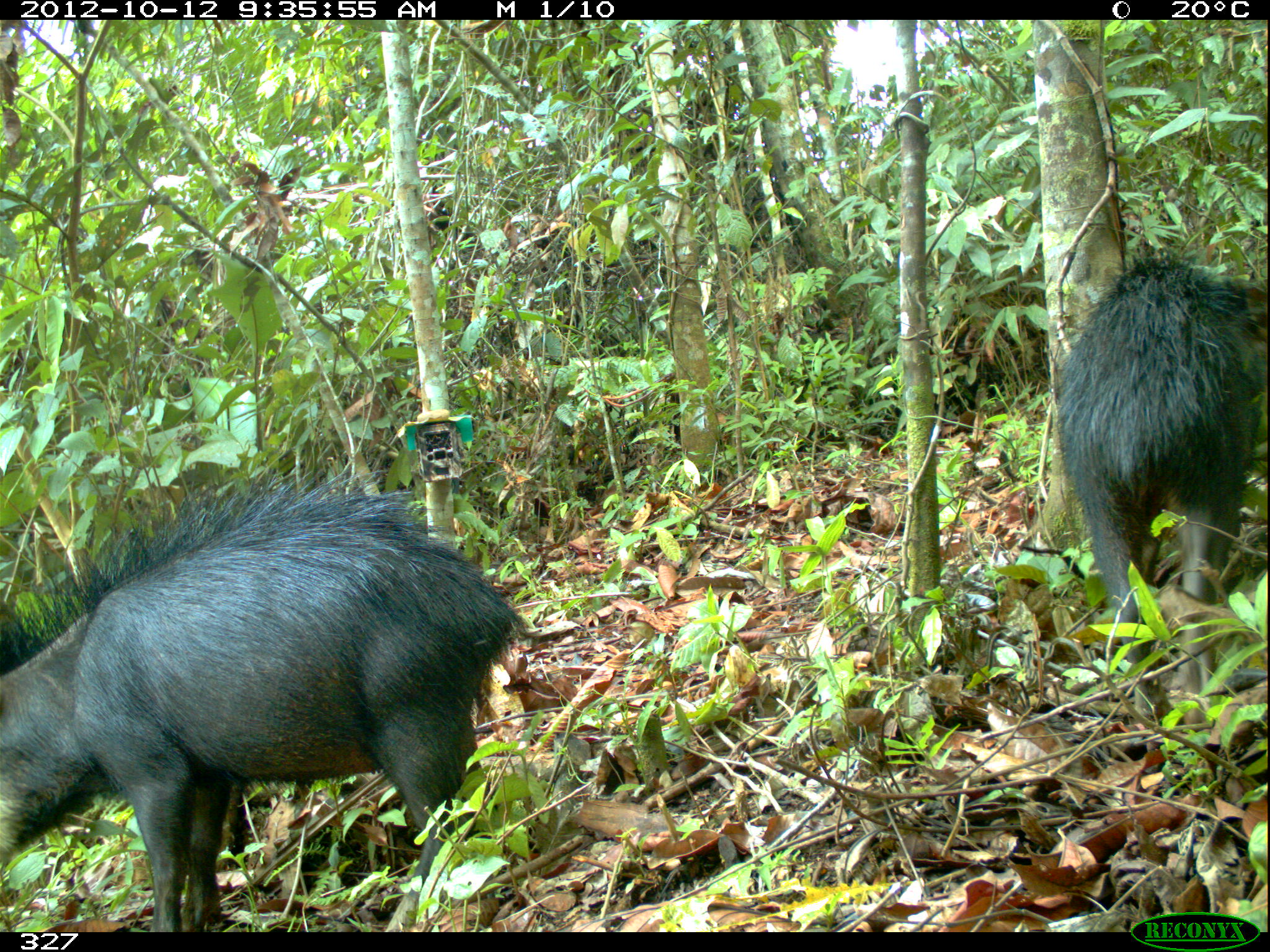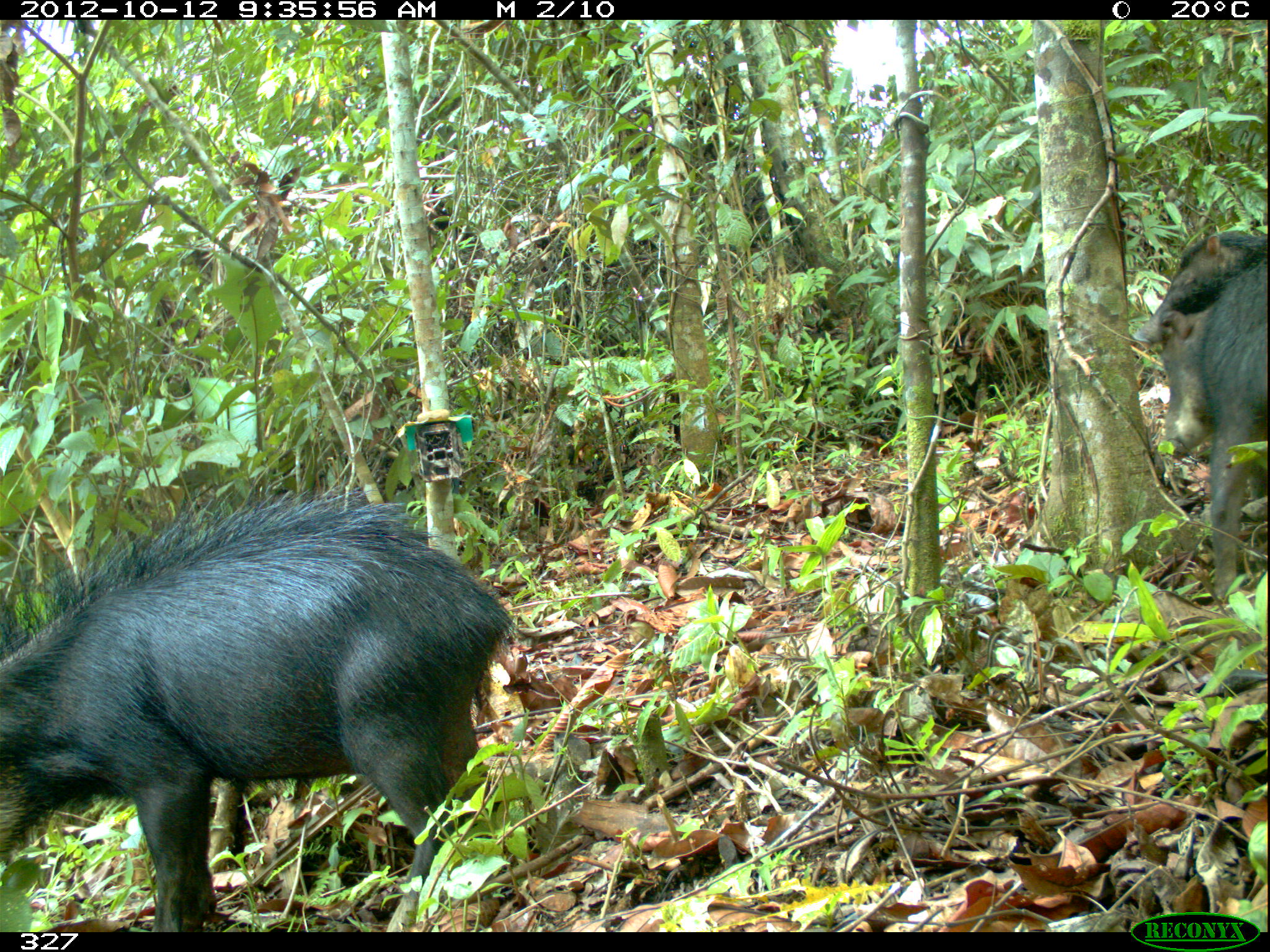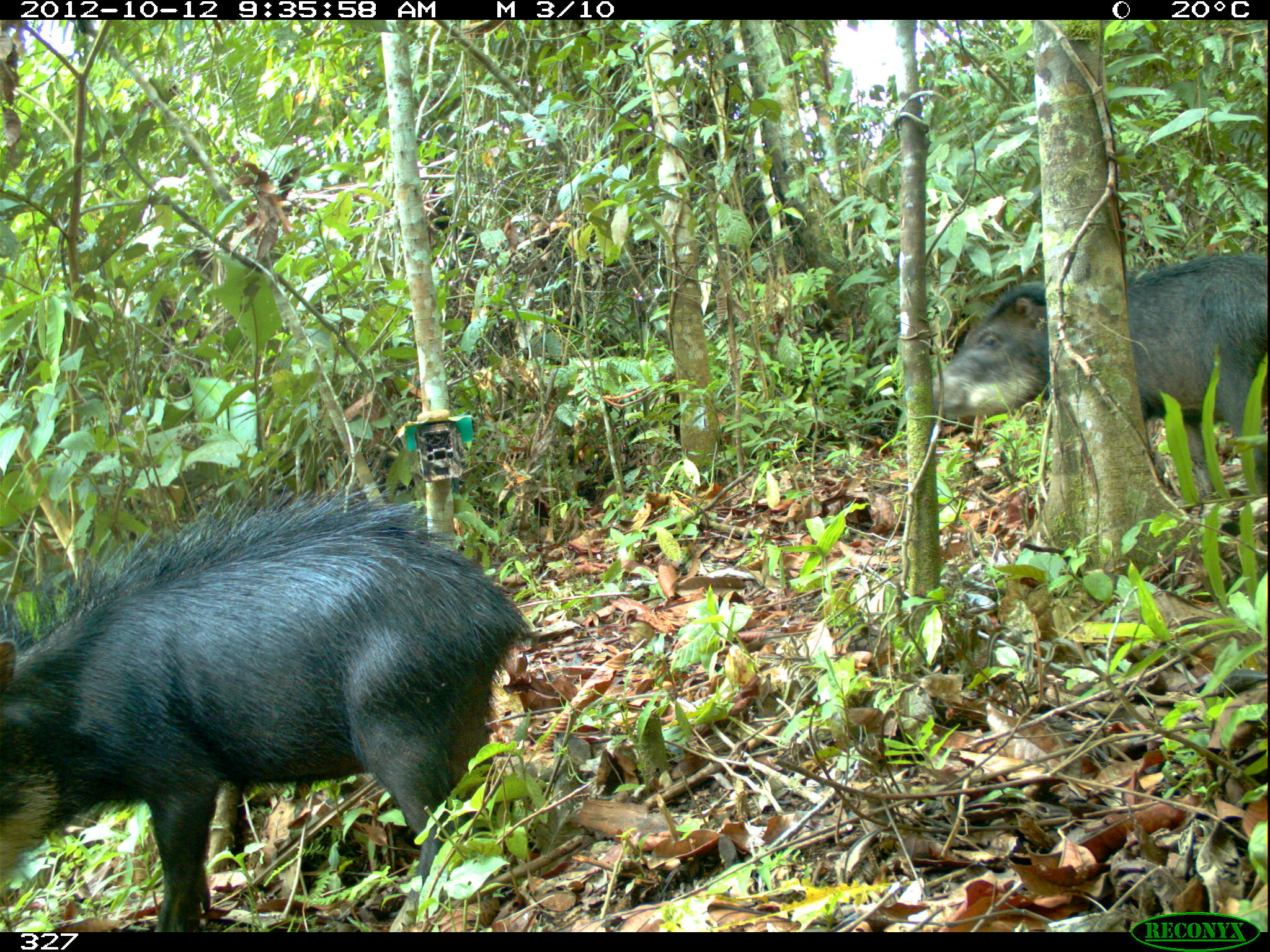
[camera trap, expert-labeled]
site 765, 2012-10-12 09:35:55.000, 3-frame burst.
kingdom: Animalia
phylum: Chordata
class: Mammalia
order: Artiodactyla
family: Tayassuidae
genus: Tayassu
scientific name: Tayassu pecari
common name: white-lipped peccary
Tayassu pecari (white-lipped peccary).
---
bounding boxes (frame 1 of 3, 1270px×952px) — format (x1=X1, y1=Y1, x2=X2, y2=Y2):
tayassu pecari: (x1=0, y1=464, x2=523, y2=931); (x1=1055, y1=258, x2=1264, y2=720)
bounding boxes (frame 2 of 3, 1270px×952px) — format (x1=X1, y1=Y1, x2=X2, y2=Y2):
tayassu pecari: (x1=0, y1=487, x2=516, y2=931); (x1=1159, y1=257, x2=1270, y2=599); (x1=1131, y1=228, x2=1267, y2=347)